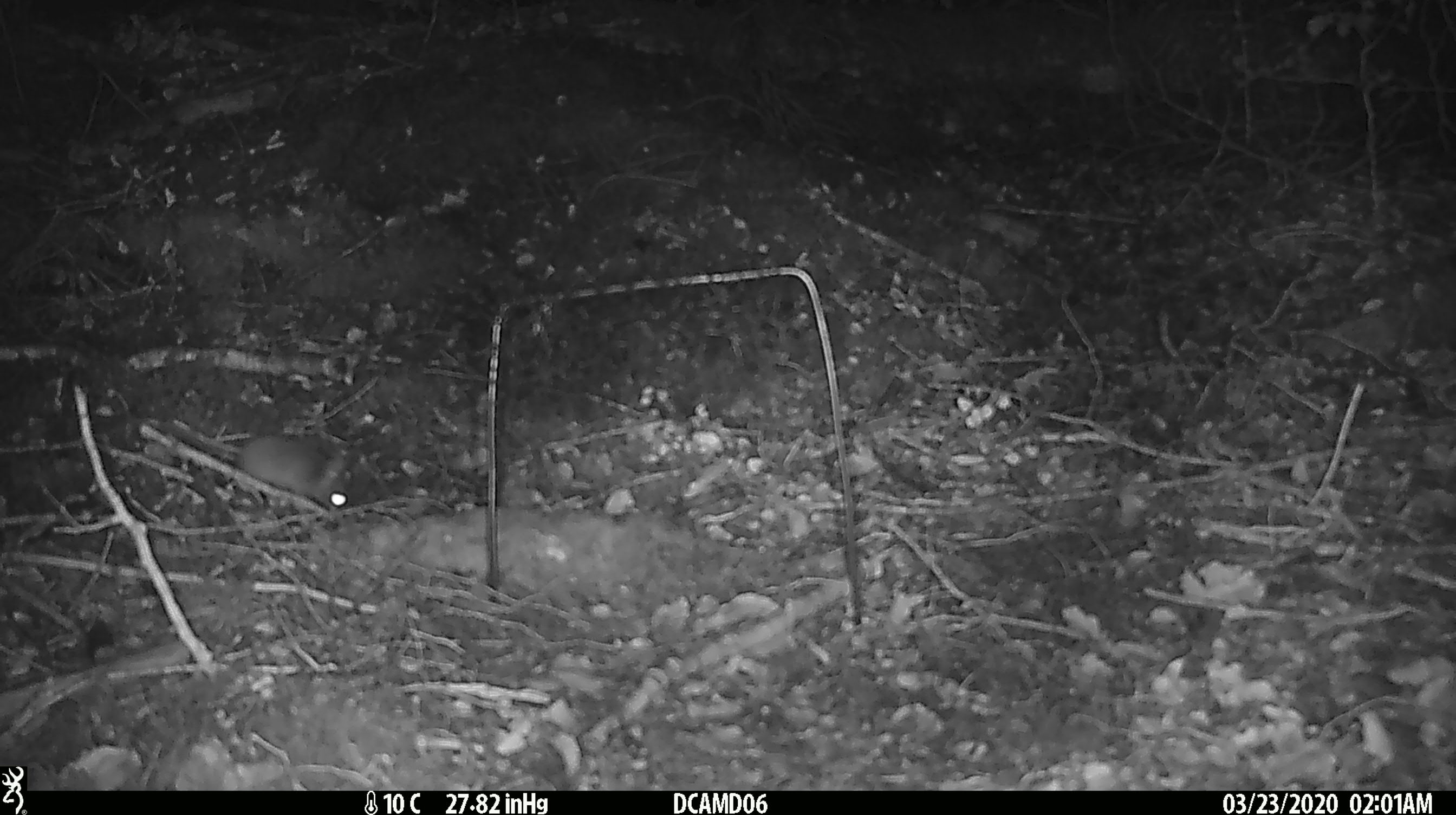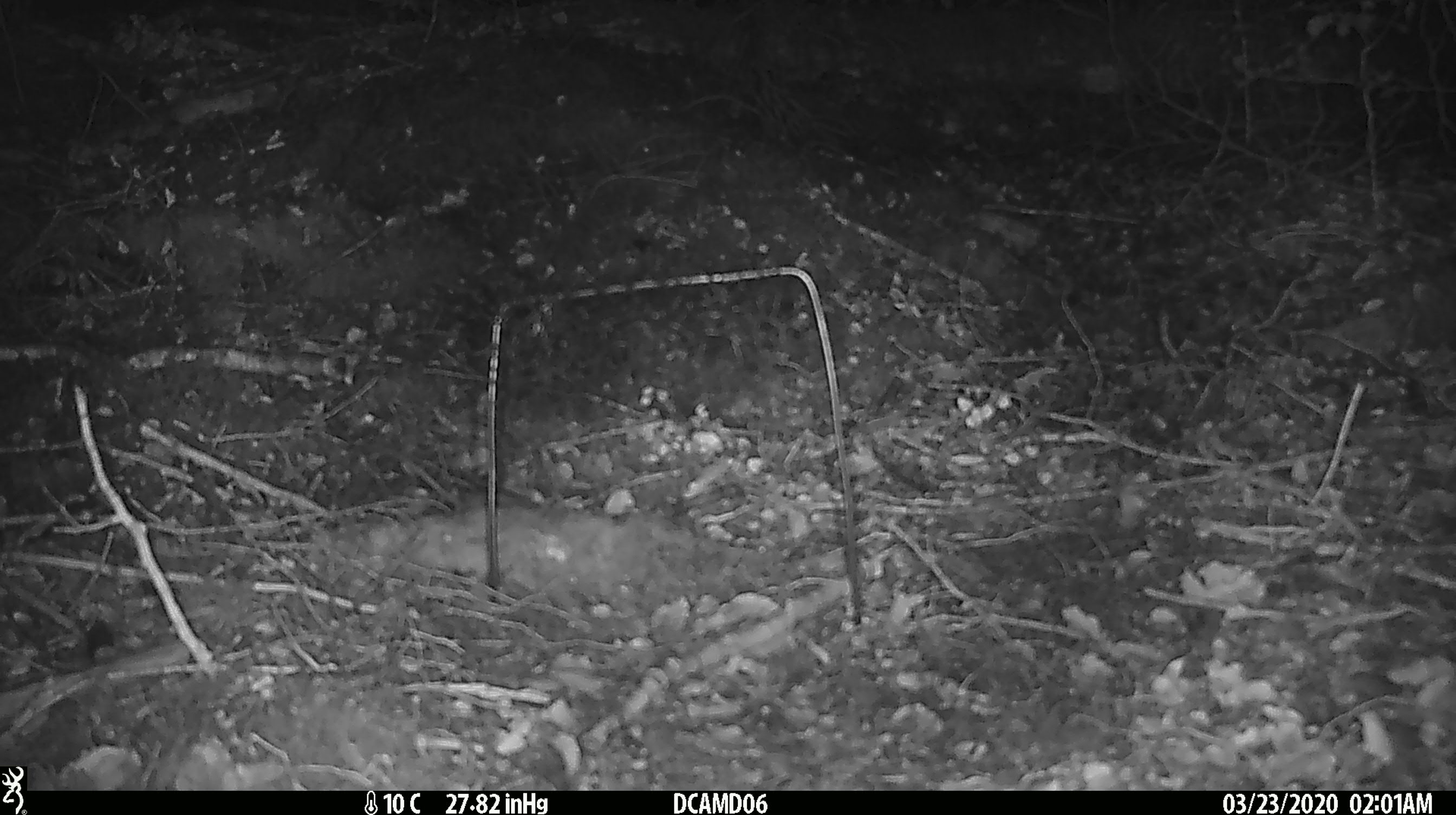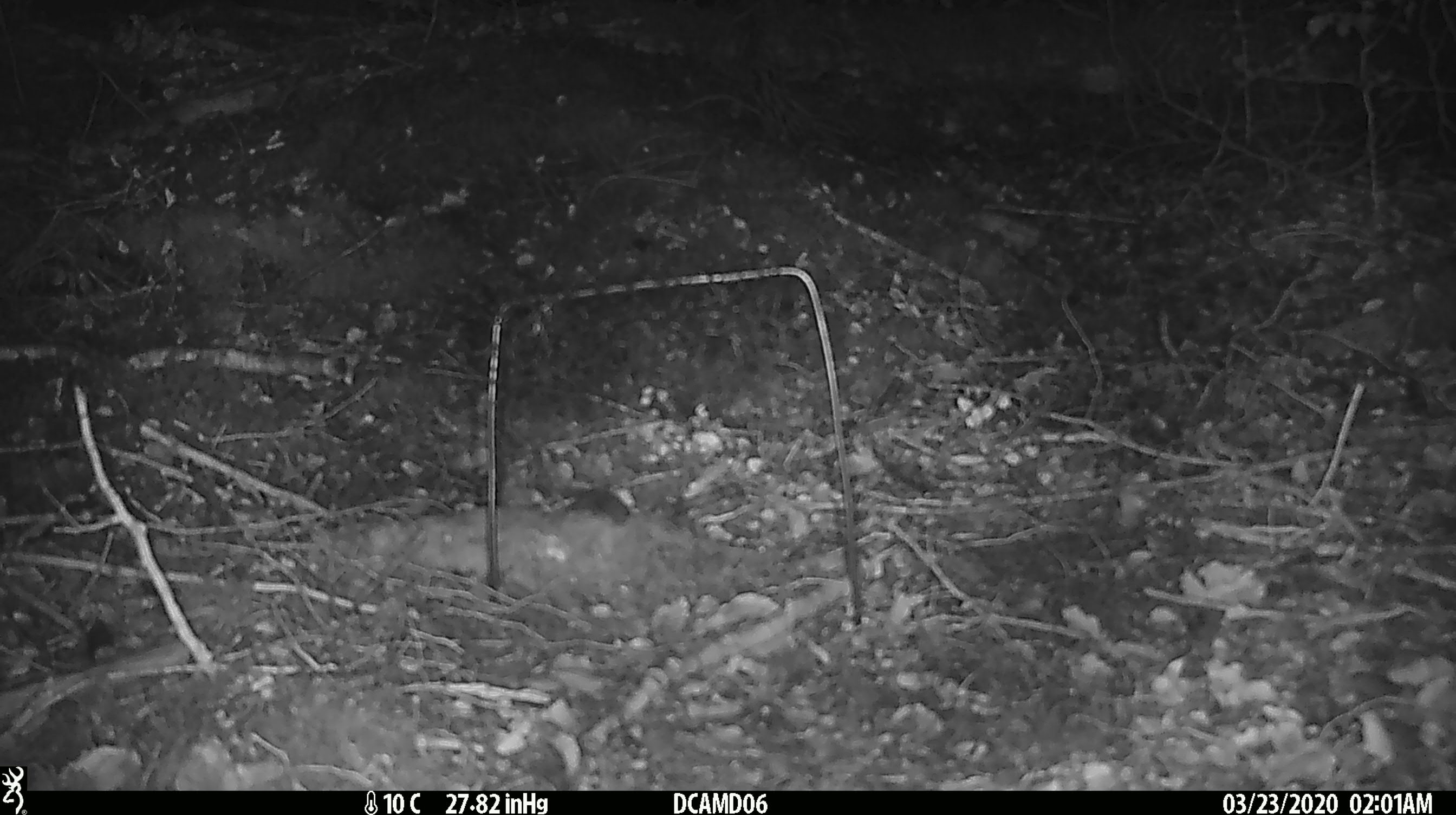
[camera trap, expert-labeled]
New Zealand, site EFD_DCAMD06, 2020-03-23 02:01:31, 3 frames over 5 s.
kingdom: Animalia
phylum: Chordata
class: Mammalia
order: Rodentia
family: Muridae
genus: Mus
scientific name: Mus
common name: mouse